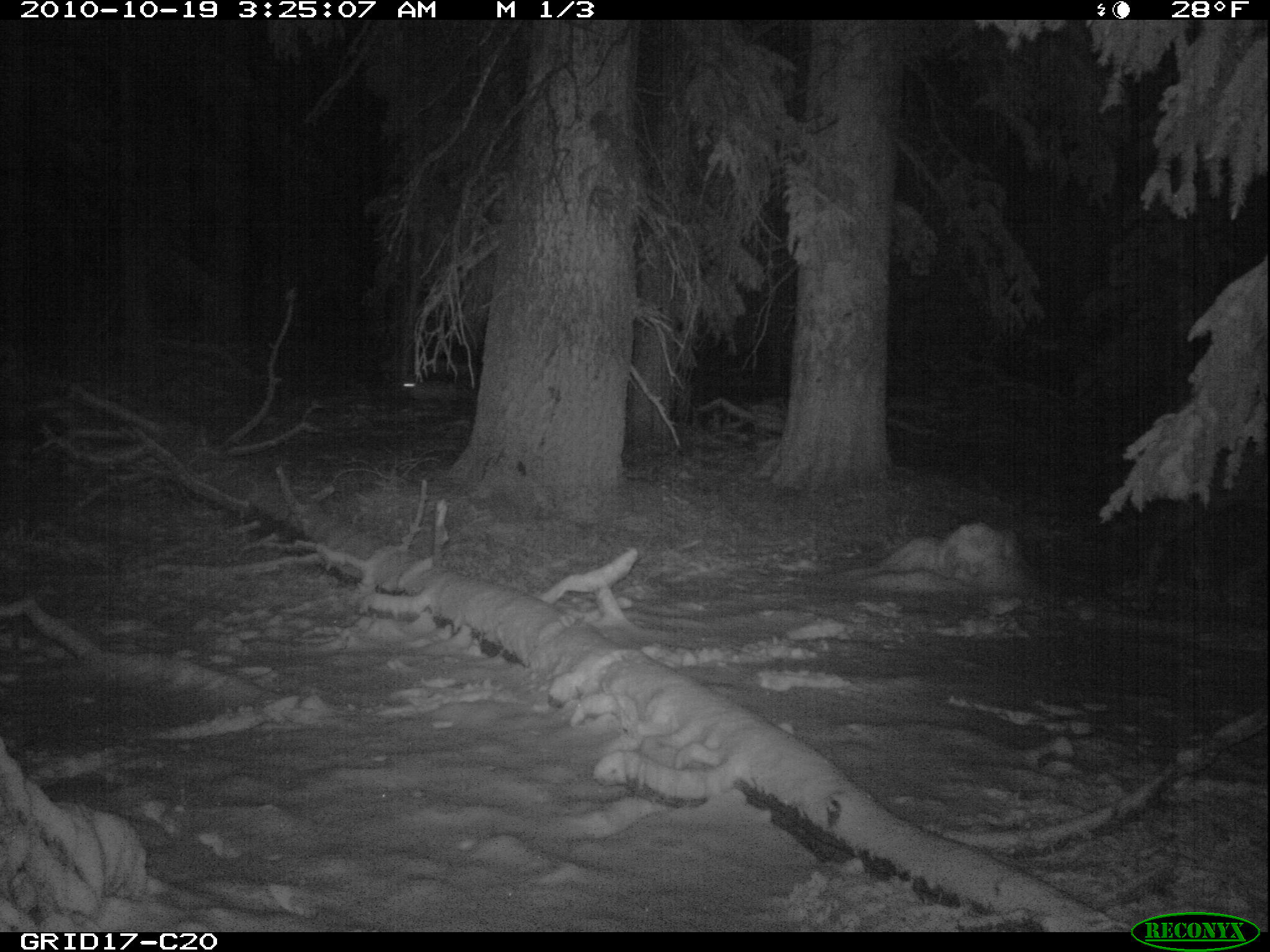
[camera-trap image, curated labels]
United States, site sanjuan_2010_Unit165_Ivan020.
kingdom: Animalia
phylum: Chordata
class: Mammalia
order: Carnivora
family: Canidae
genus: Vulpes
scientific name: Vulpes vulpes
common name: red fox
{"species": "Vulpes vulpes (red fox)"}